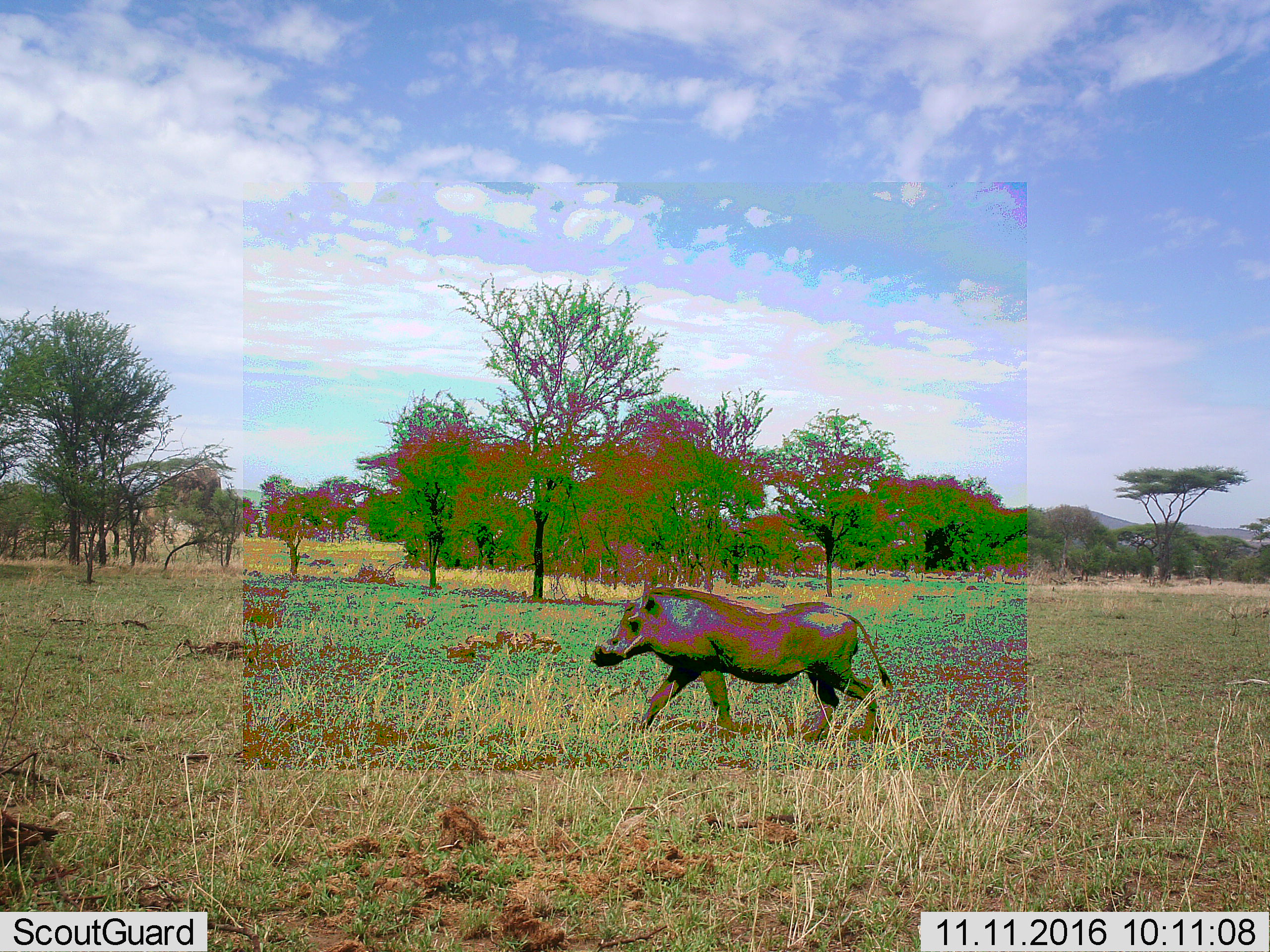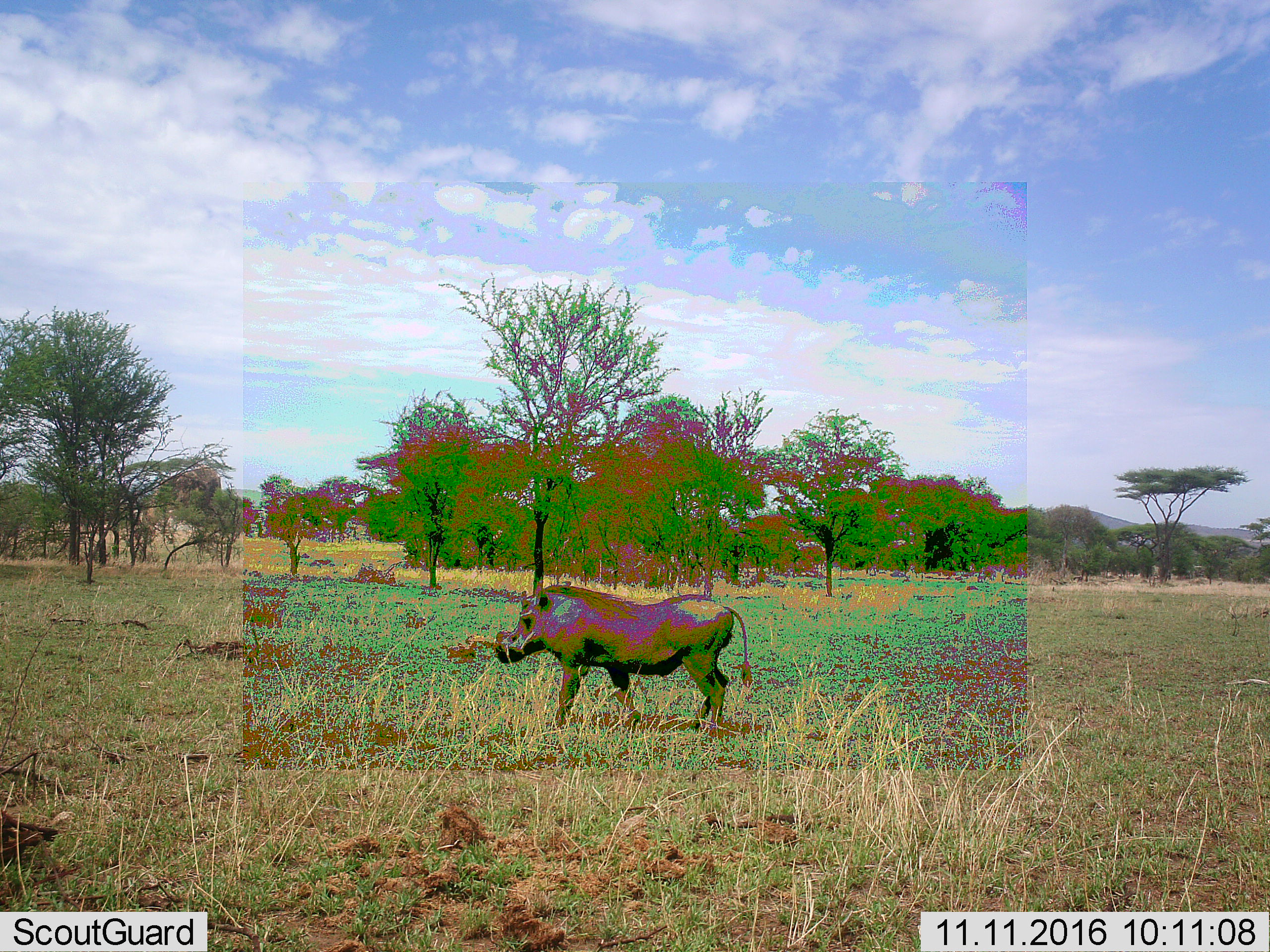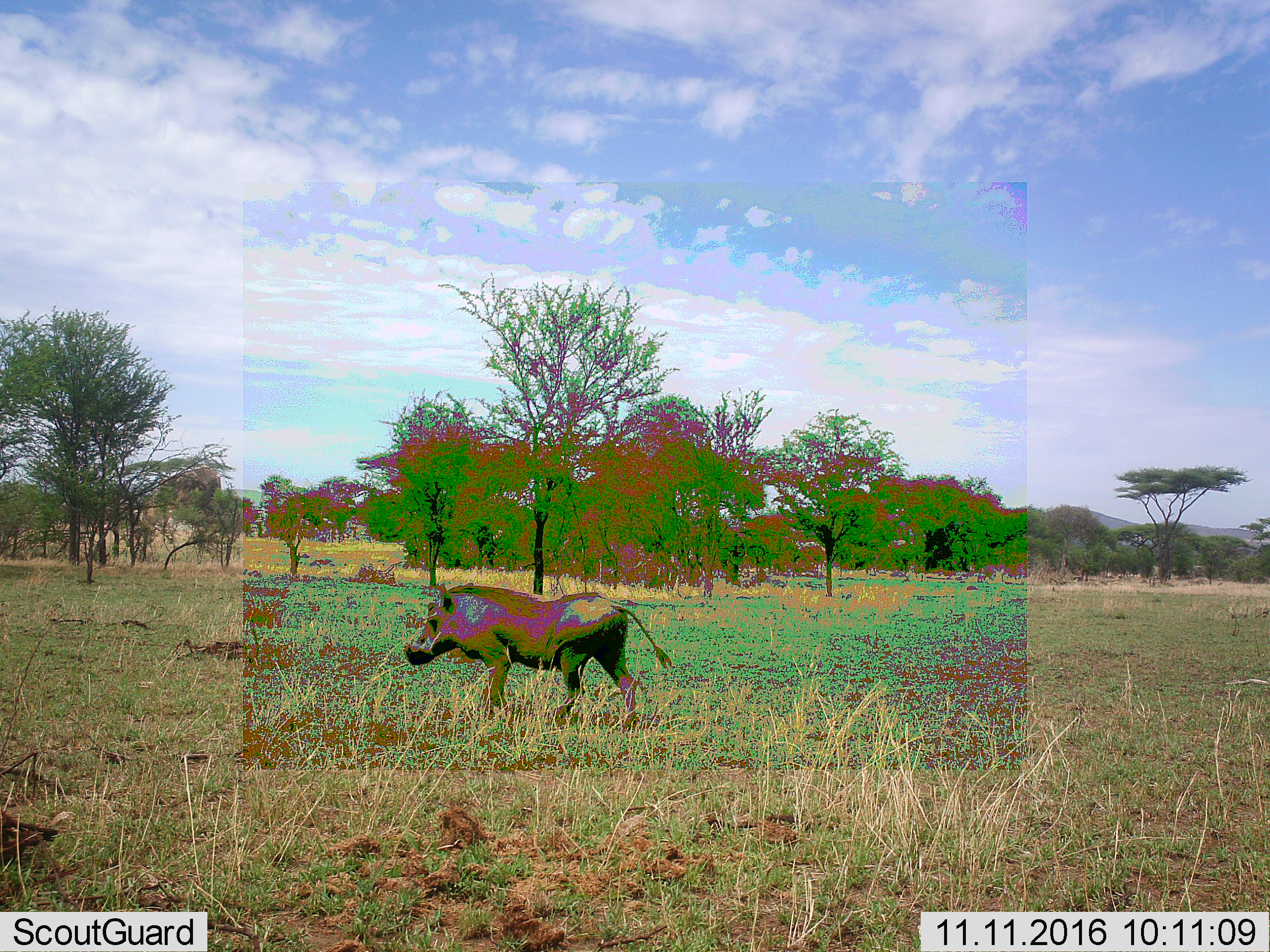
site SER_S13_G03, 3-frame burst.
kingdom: Animalia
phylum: Chordata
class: Mammalia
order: Artiodactyla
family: Suidae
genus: Phacochoerus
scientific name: Phacochoerus africanus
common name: warthog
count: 1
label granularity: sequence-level